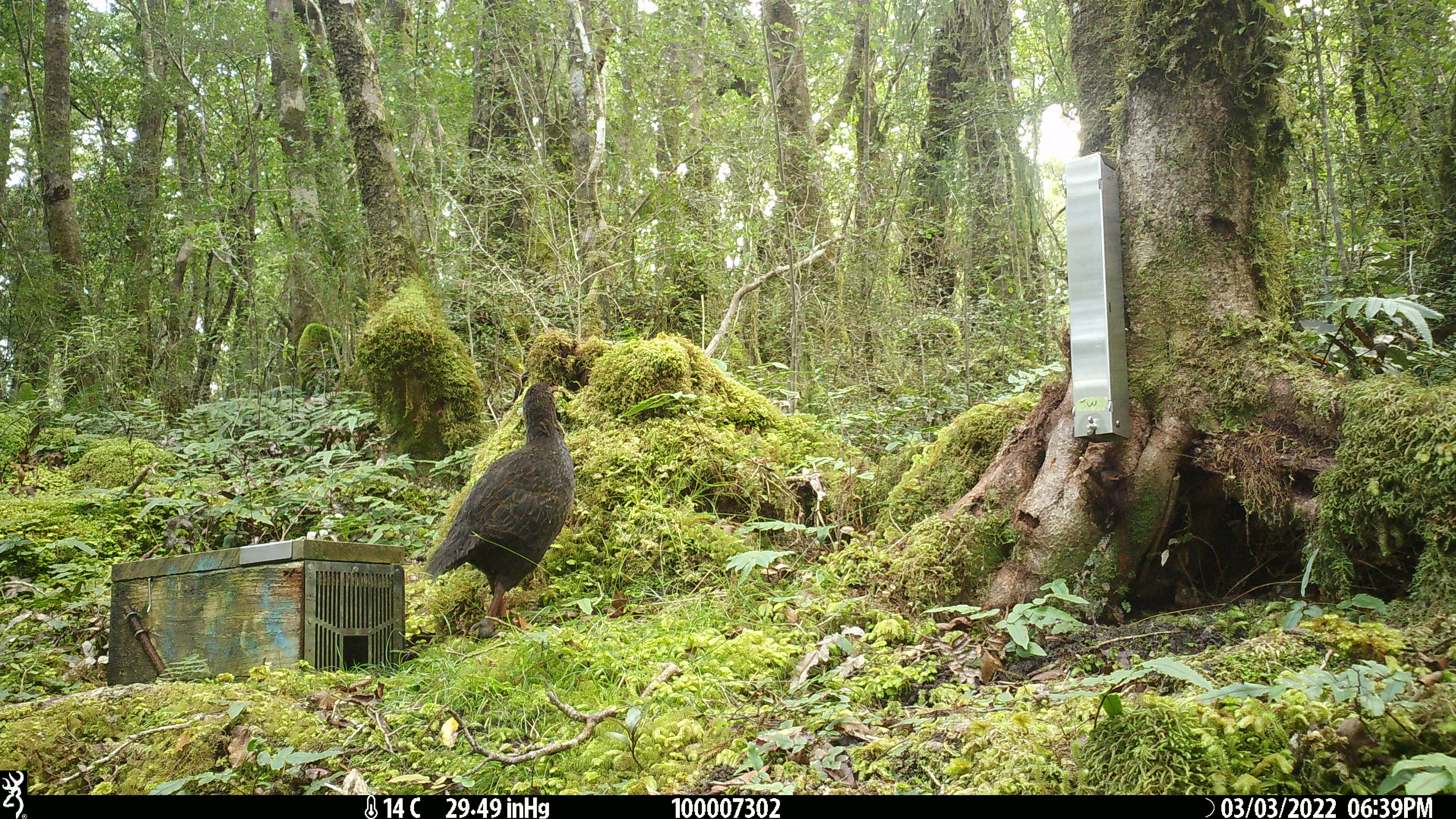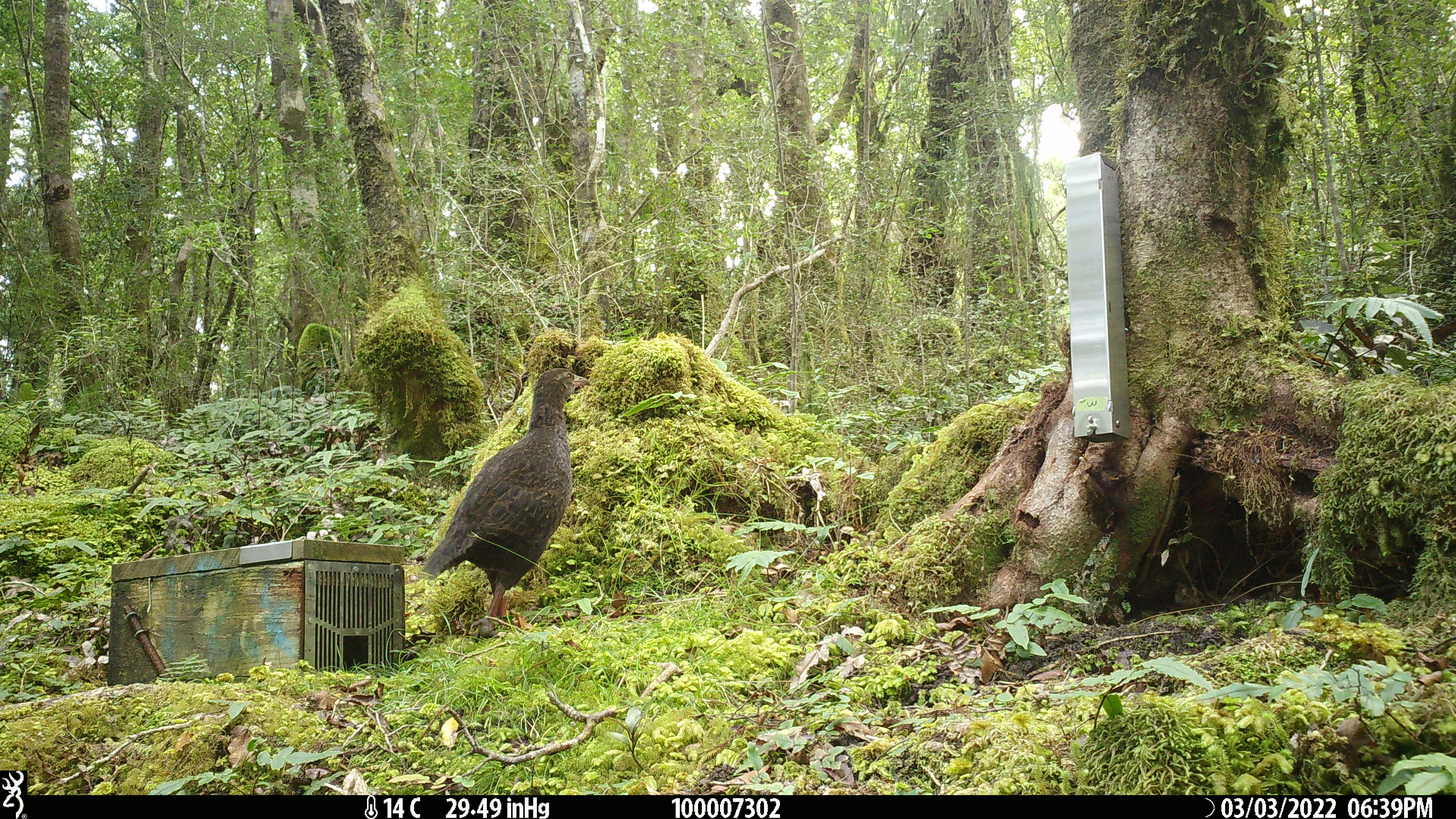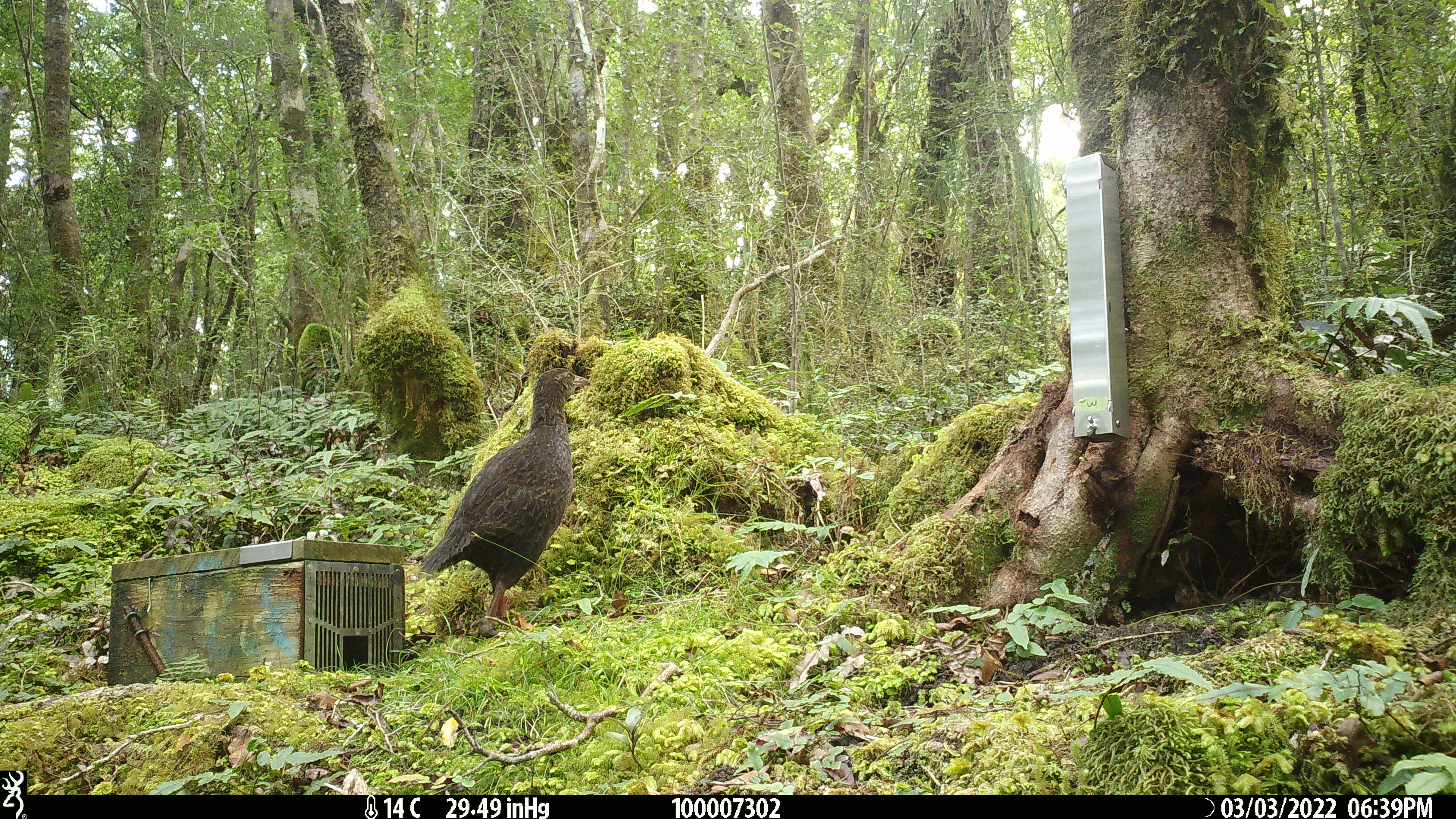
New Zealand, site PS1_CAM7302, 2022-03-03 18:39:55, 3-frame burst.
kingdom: Animalia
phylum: Chordata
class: Aves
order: Gruiformes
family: Rallidae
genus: Gallirallus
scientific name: Gallirallus australis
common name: weka